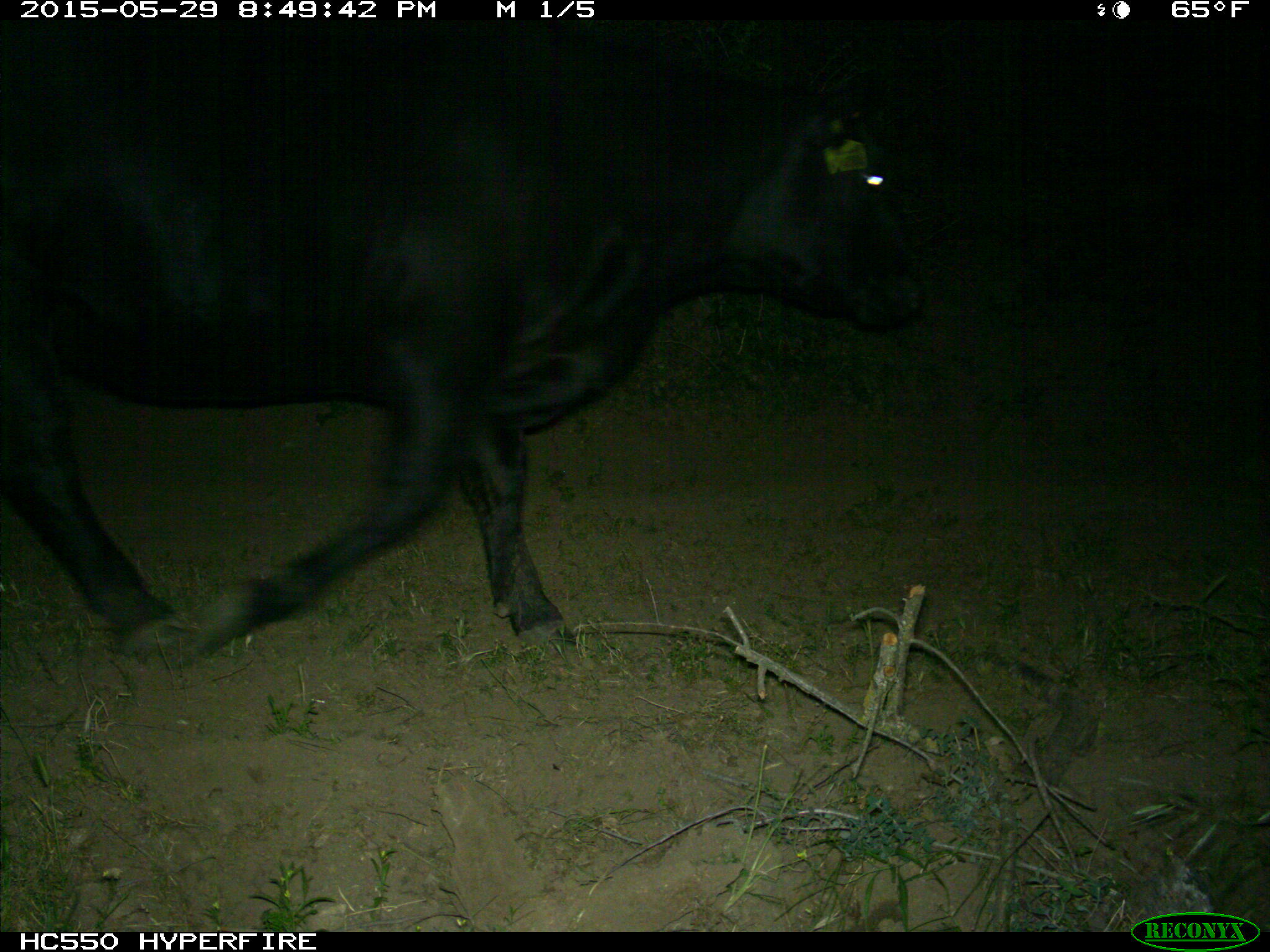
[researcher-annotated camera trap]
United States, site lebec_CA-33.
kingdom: Animalia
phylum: Chordata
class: Mammalia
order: Artiodactyla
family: Bovidae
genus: Bos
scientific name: Bos taurus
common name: domestic cow